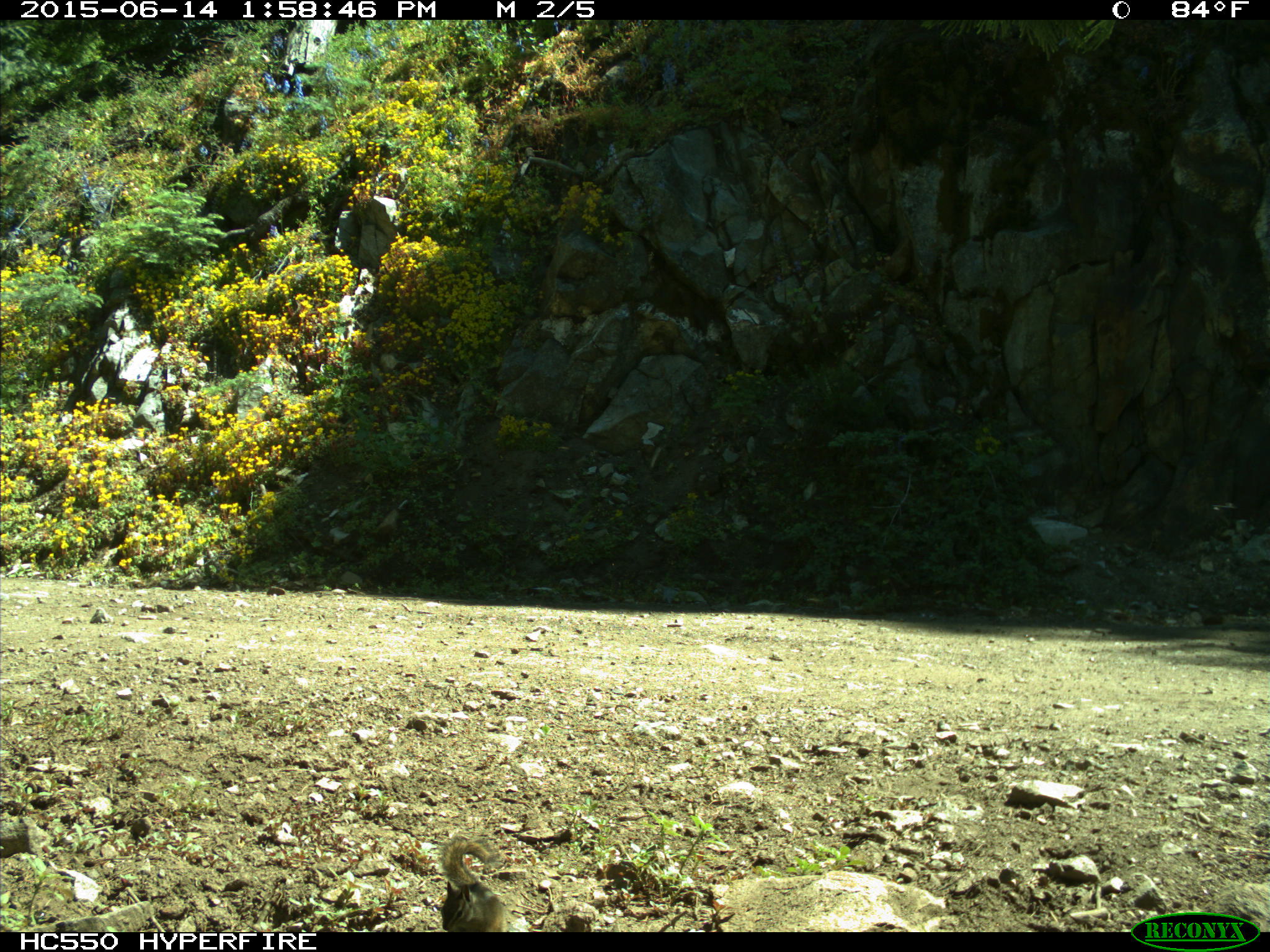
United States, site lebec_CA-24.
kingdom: Animalia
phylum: Chordata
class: Mammalia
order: Rodentia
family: Sciuridae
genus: Tamias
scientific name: Tamias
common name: chipmunk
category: unidentified chipmunk